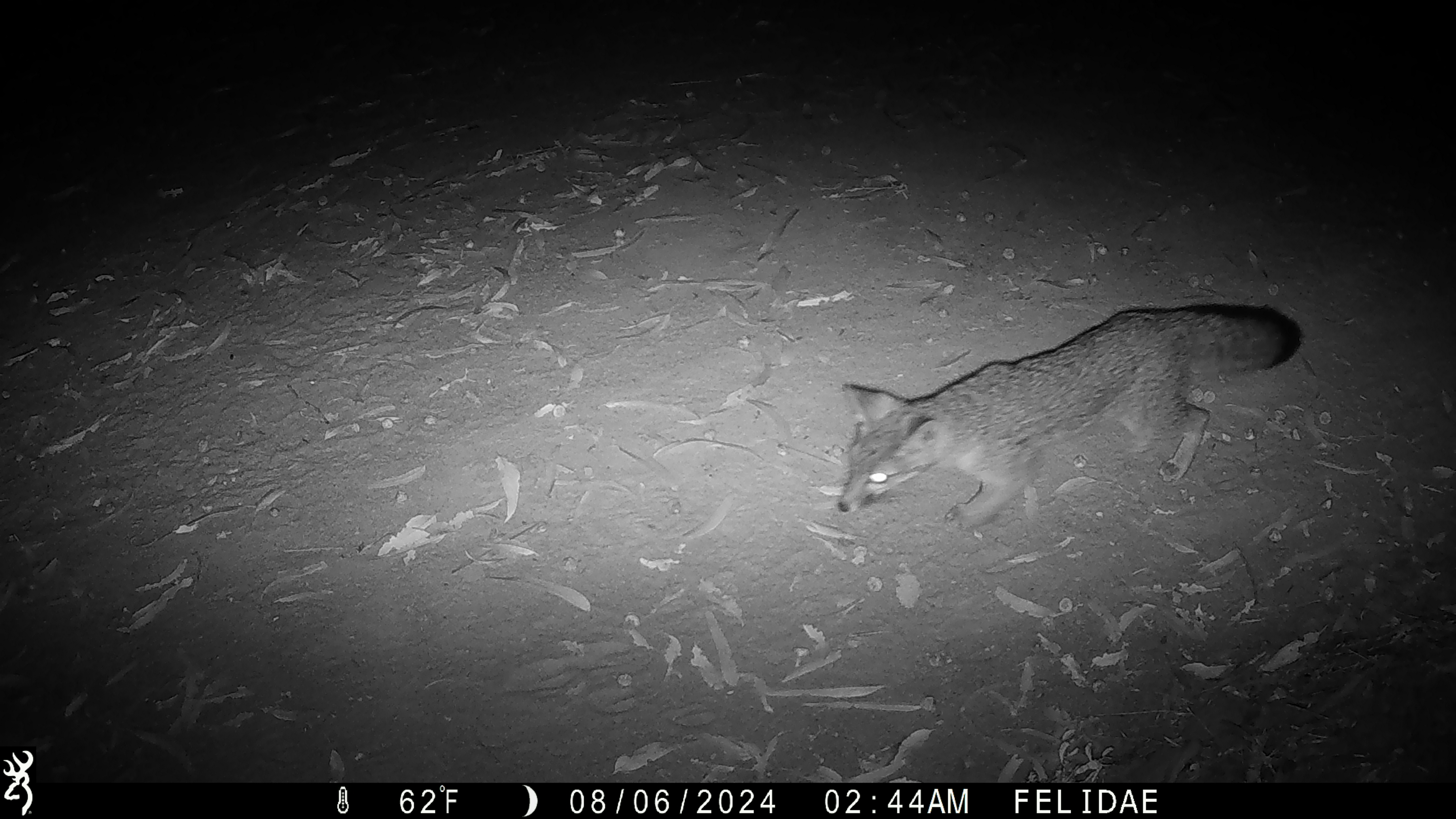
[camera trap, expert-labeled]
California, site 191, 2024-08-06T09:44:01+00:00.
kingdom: Animalia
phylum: Chordata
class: Mammalia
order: Carnivora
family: Canidae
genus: Urocyon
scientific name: Urocyon cinereoargenteus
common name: gray fox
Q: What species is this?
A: Gray fox (Urocyon cinereoargenteus).